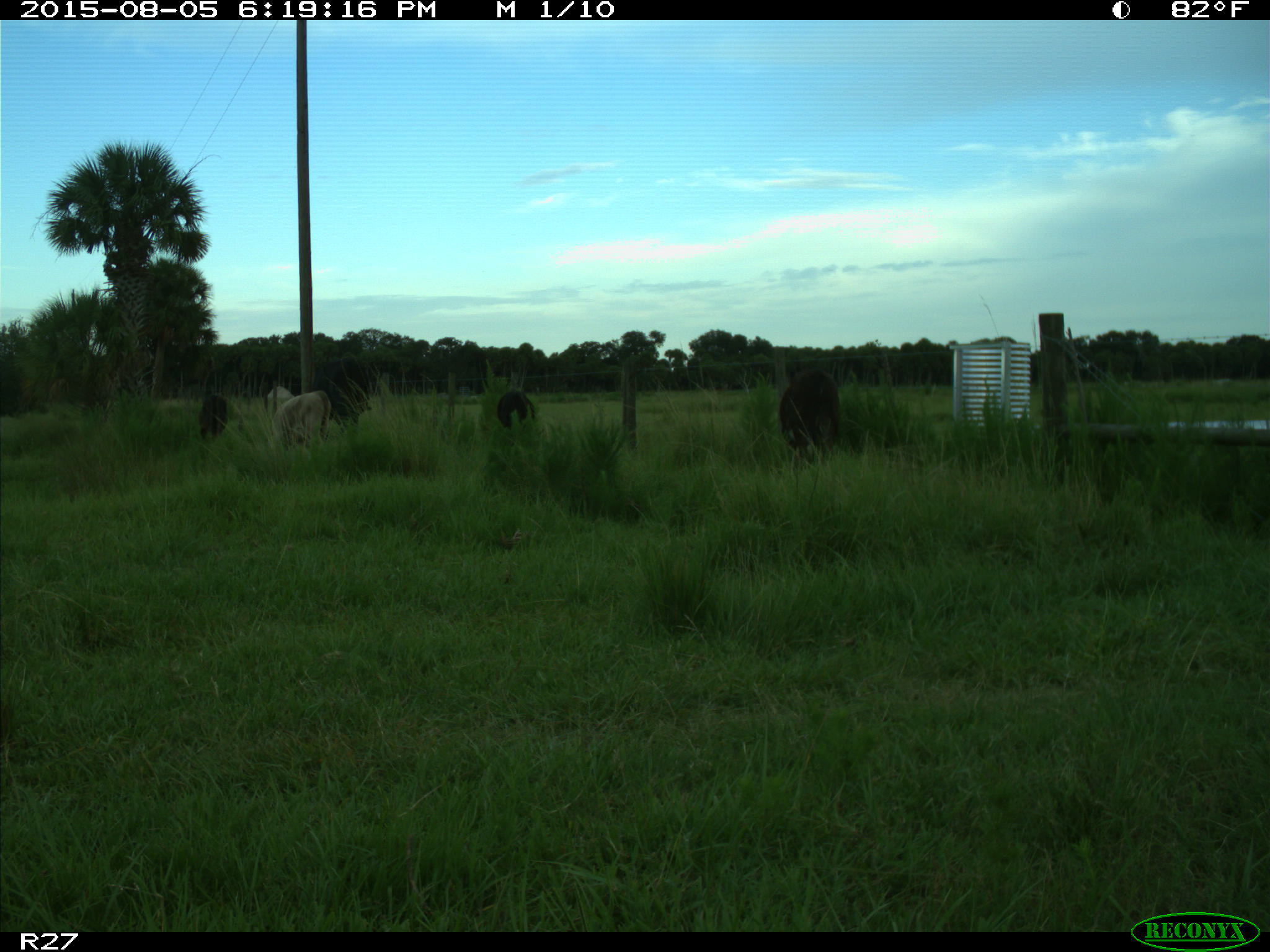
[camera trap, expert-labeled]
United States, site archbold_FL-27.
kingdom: Animalia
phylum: Chordata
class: Mammalia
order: Artiodactyla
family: Bovidae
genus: Bos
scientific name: Bos taurus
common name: domestic cow